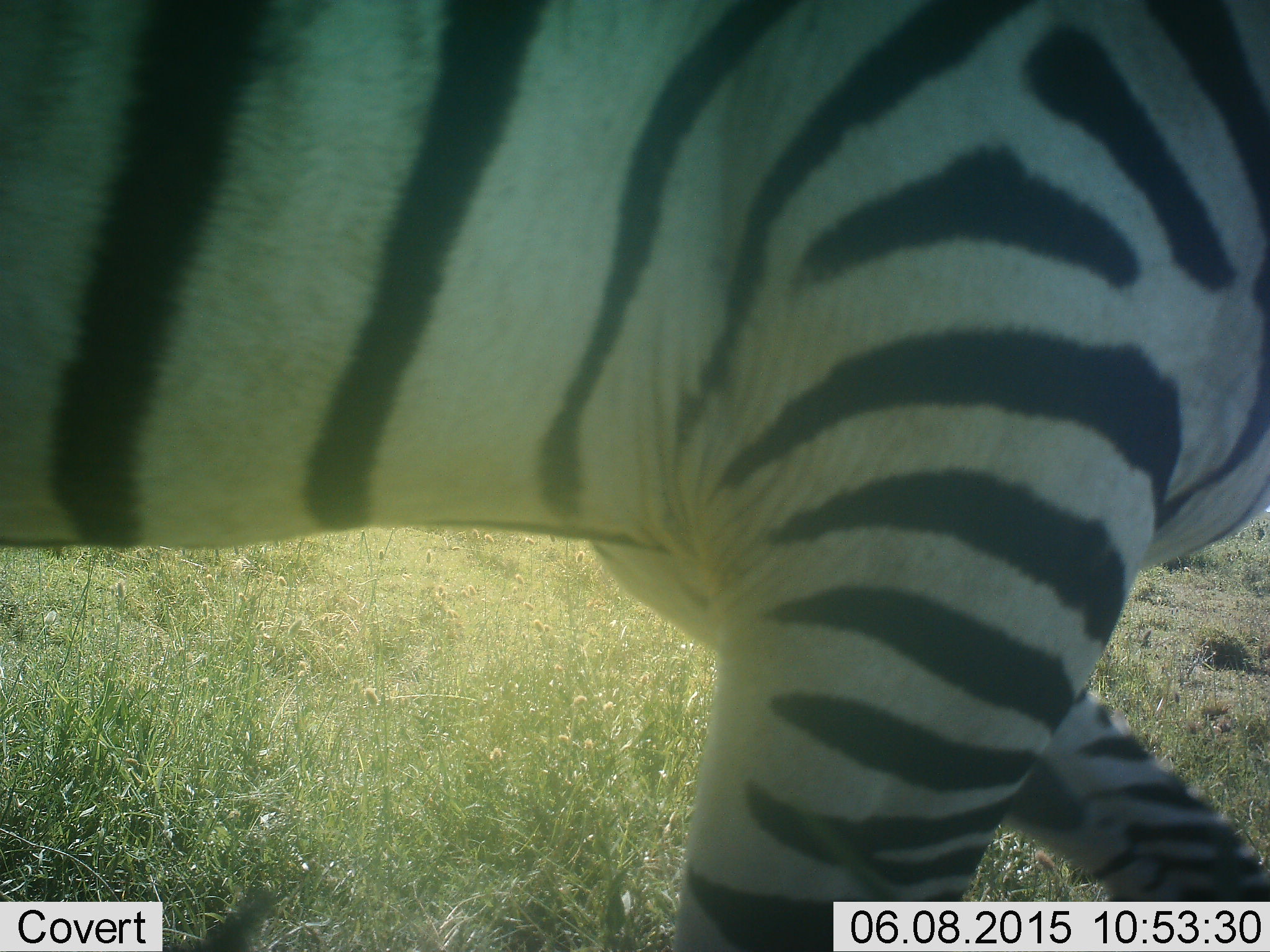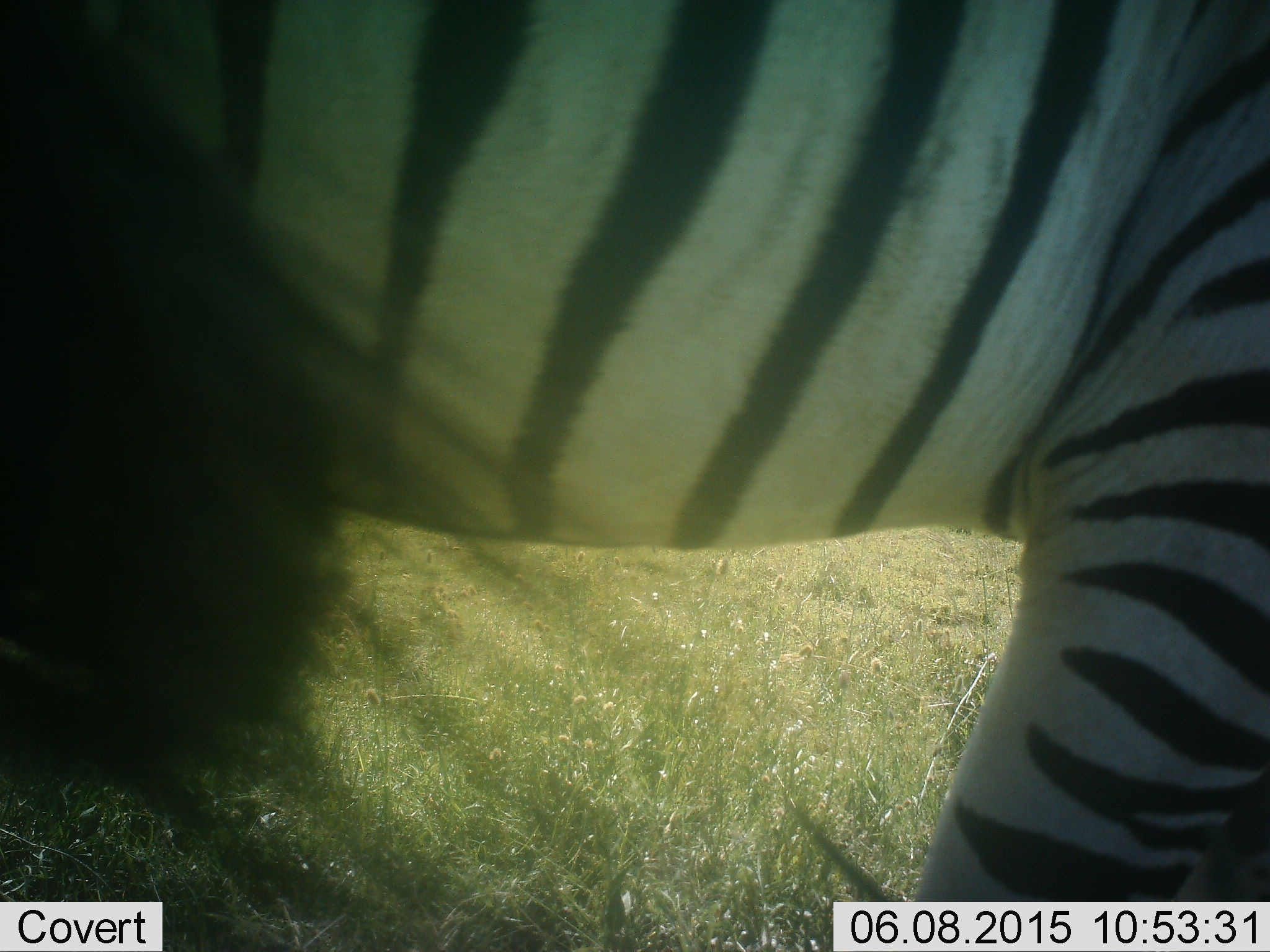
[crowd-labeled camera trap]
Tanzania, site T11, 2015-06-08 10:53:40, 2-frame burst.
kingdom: Animalia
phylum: Chordata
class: Mammalia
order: Perissodactyla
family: Equidae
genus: Equus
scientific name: Equus quagga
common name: plains zebra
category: zebra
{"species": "zebra (plains zebra) (Equus quagga)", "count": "1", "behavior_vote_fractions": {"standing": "30%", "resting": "0%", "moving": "70%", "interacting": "0%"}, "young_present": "0%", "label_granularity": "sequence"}